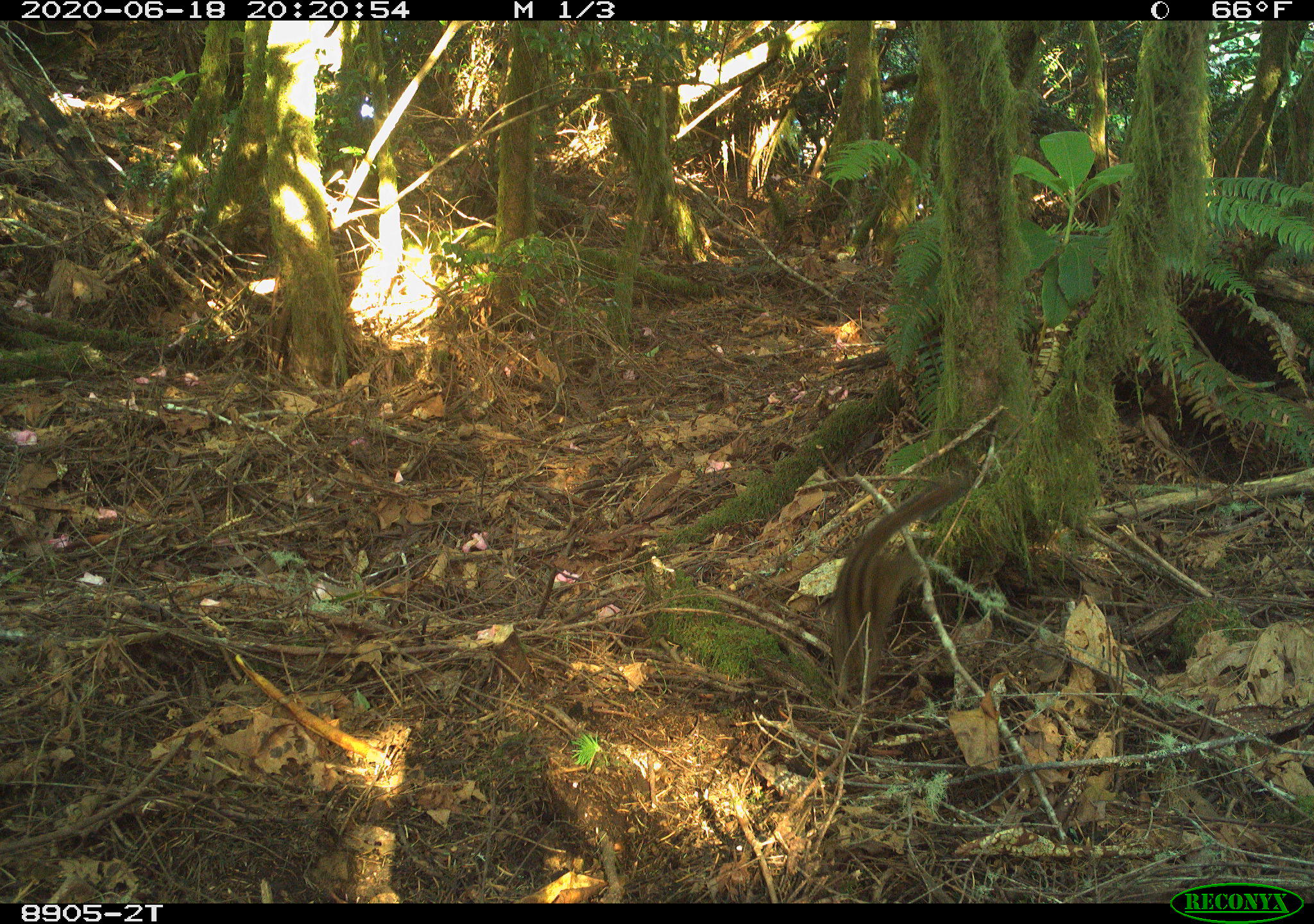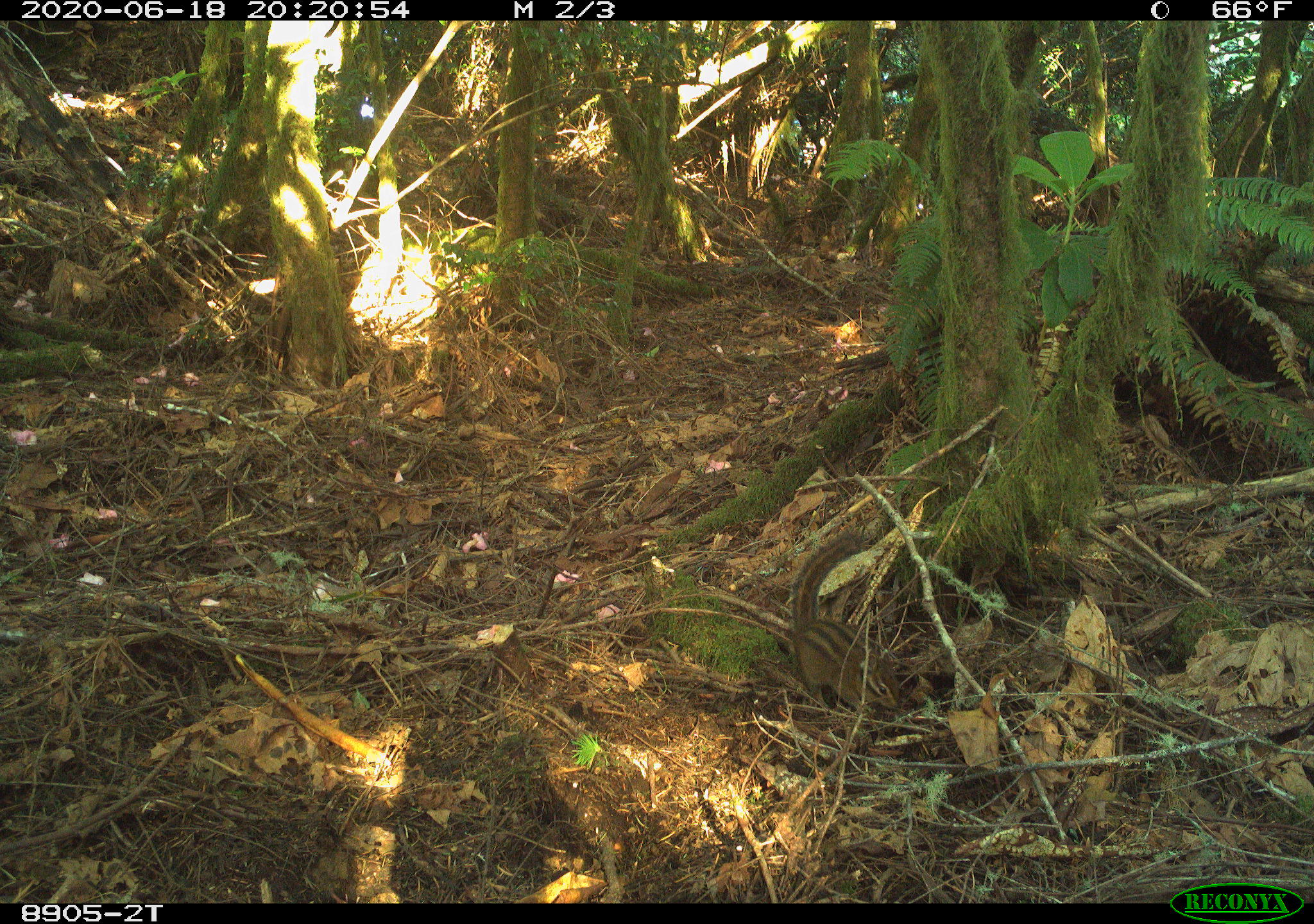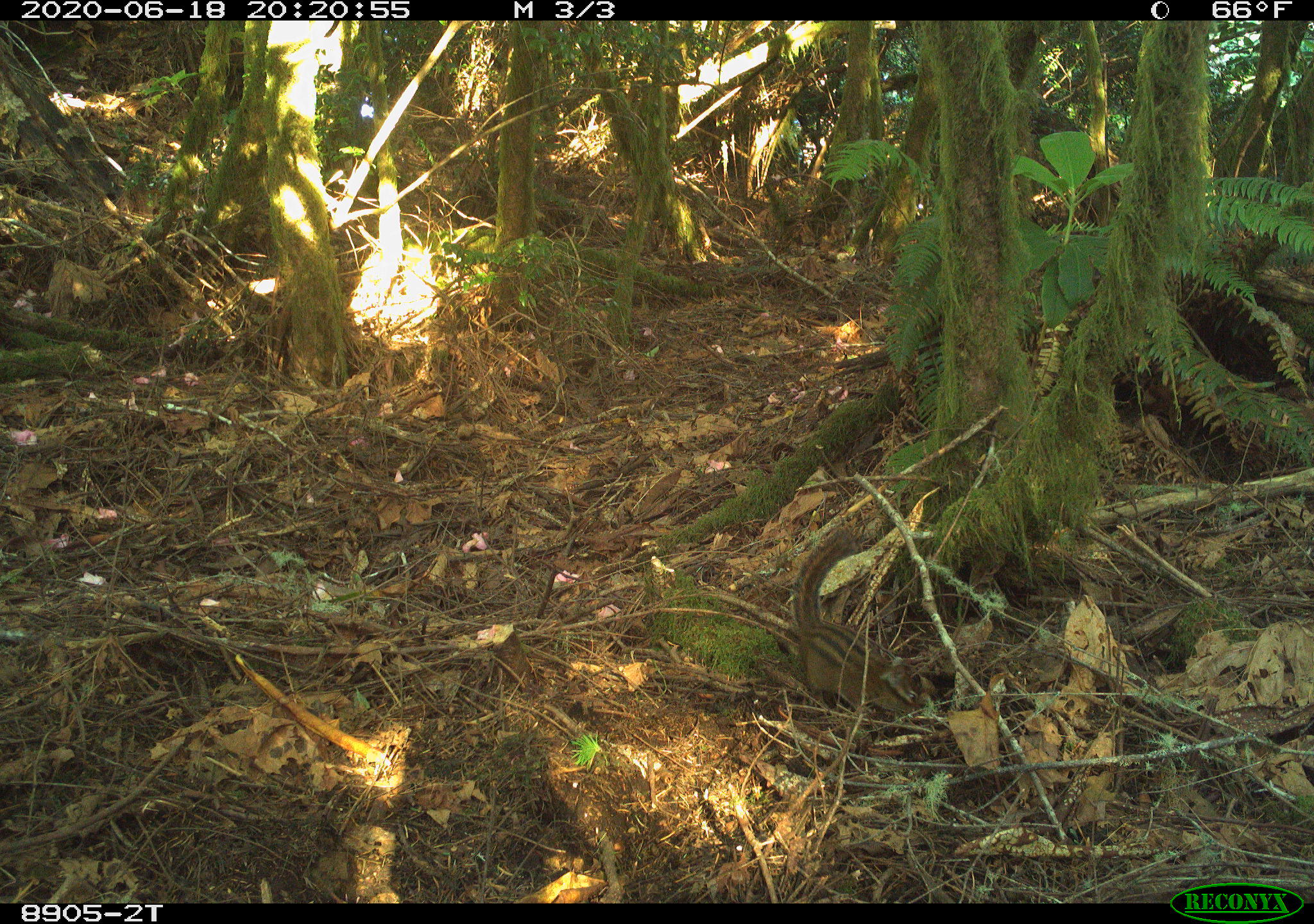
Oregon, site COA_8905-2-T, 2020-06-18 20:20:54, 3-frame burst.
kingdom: Animalia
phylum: Chordata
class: Mammalia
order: Rodentia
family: Sciuridae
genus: Neotamias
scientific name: Neotamias townsendii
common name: townsend's chipmunk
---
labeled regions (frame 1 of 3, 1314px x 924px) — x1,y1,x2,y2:
townsend's chipmunk: 819,469,980,695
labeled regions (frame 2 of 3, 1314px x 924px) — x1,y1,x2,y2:
townsend's chipmunk: 780,524,909,720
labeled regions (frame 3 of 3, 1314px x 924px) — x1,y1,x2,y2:
townsend's chipmunk: 783,519,922,718